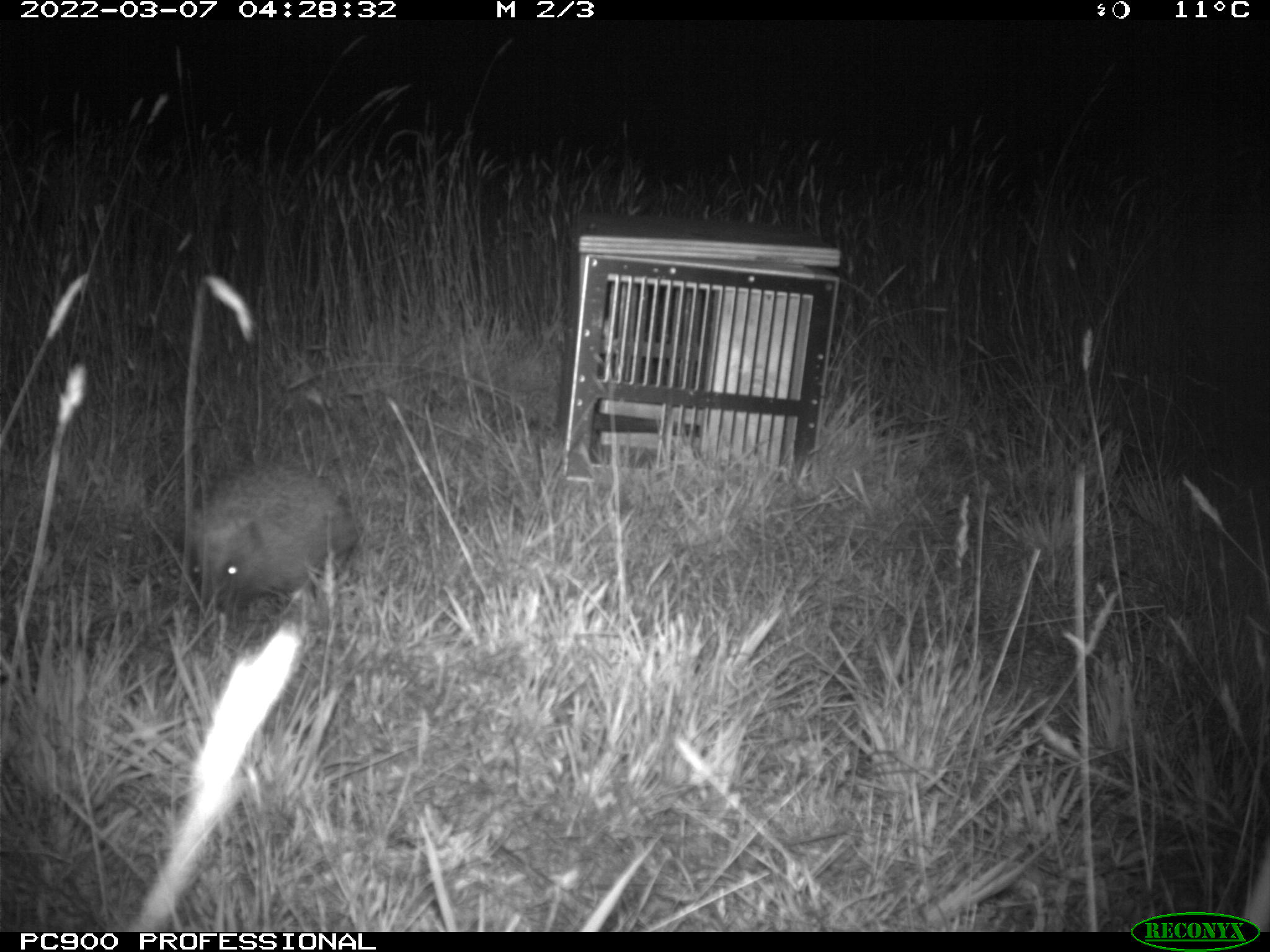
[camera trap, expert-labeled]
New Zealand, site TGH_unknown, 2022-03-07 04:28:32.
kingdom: Animalia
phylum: Chordata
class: Mammalia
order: Eulipotyphla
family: Erinaceidae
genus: Erinaceus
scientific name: Erinaceus europaeus europaeus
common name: european hedgehog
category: hedgehog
Hedgehog (european hedgehog) (Erinaceus europaeus europaeus).